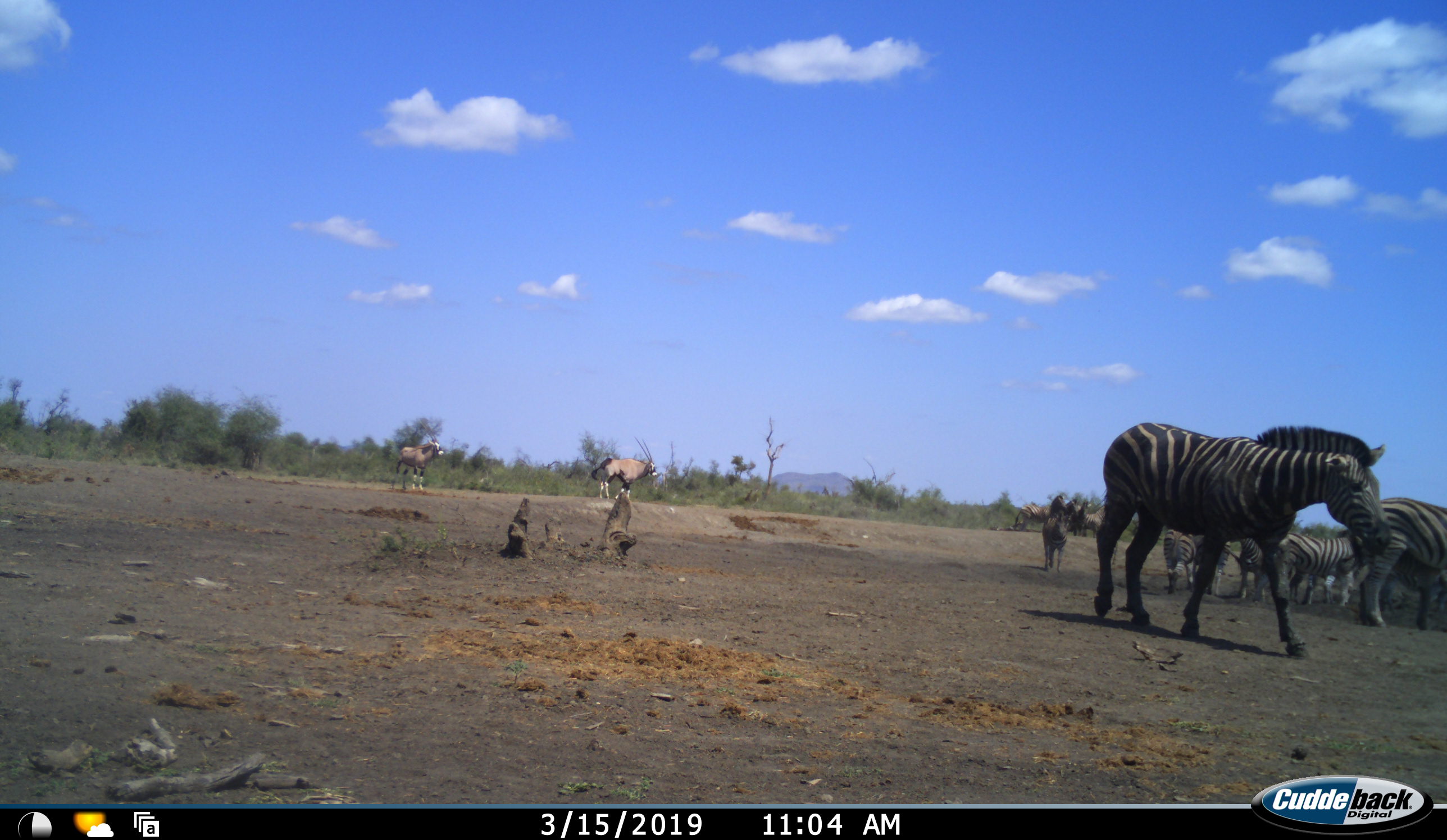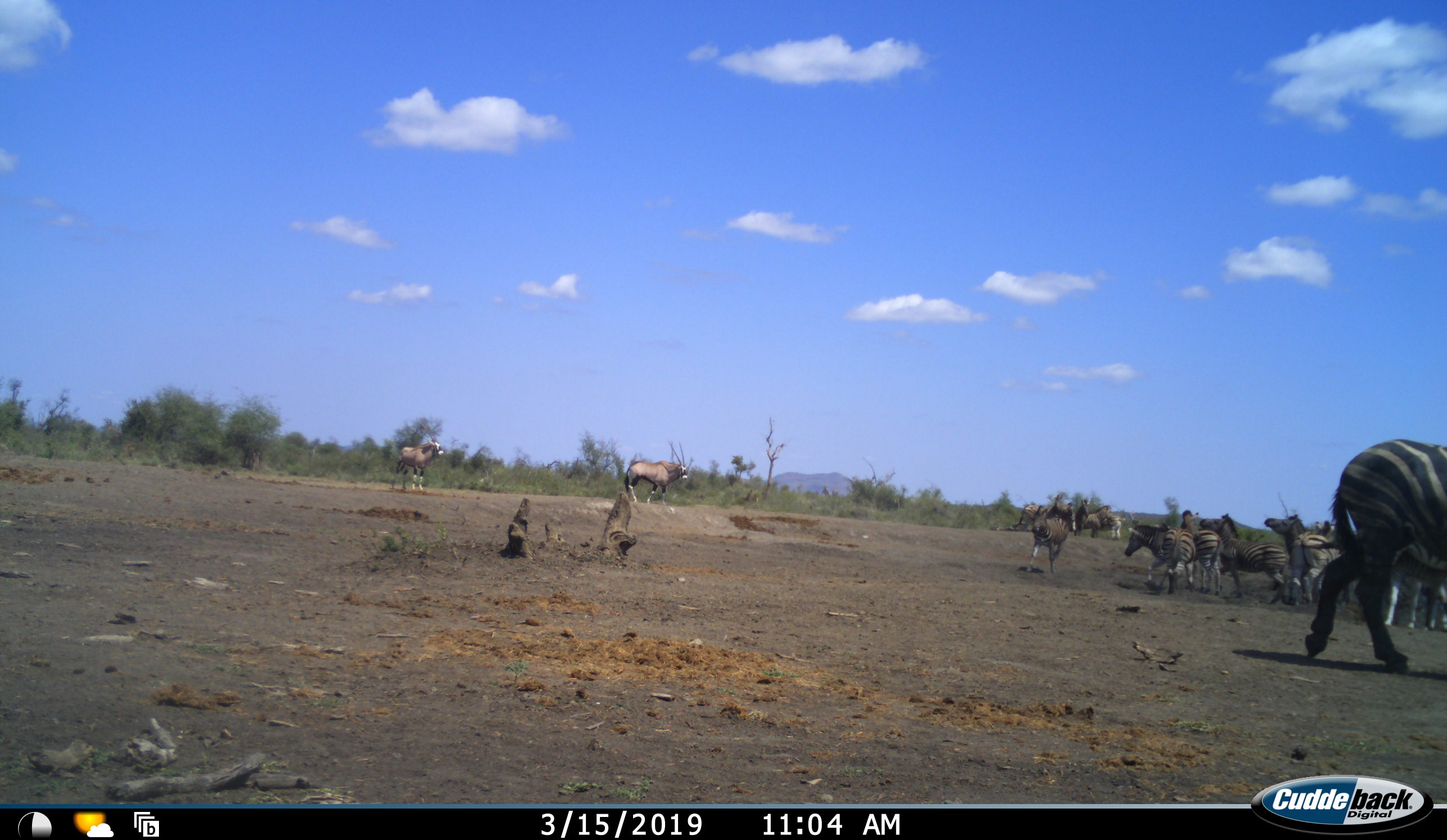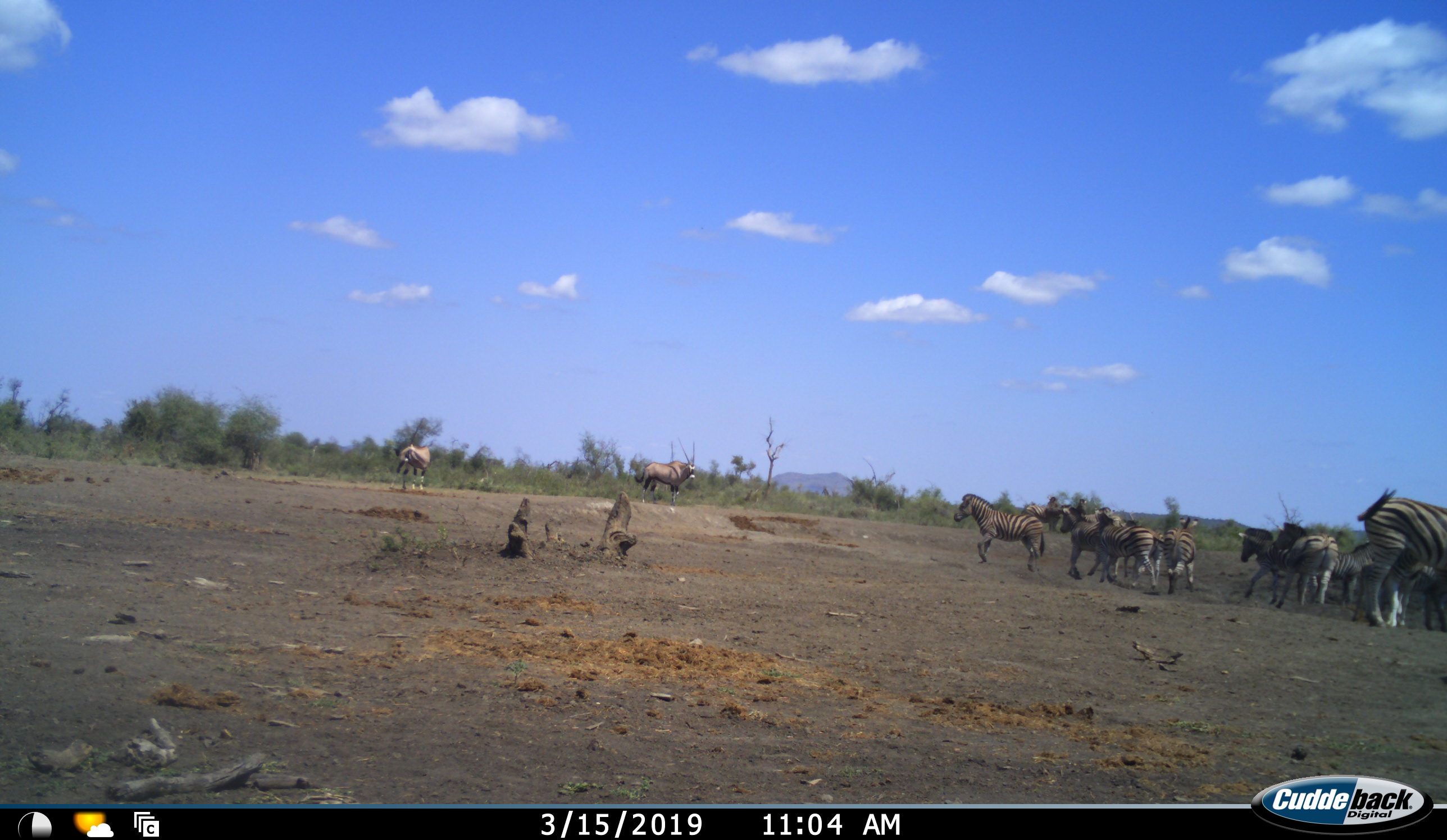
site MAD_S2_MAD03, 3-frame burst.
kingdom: Animalia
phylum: Chordata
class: Mammalia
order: Artiodactyla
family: Bovidae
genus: Oryx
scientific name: Oryx gazella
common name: gemsbok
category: oryx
Oryx (gemsbok) (Oryx gazella), count 2. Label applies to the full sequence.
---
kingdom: Animalia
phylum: Chordata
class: Mammalia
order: Perissodactyla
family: Equidae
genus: Equus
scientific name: Equus quagga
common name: plains zebra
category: zebraplains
Zebraplains (plains zebra) (Equus quagga), count 11-50. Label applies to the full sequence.